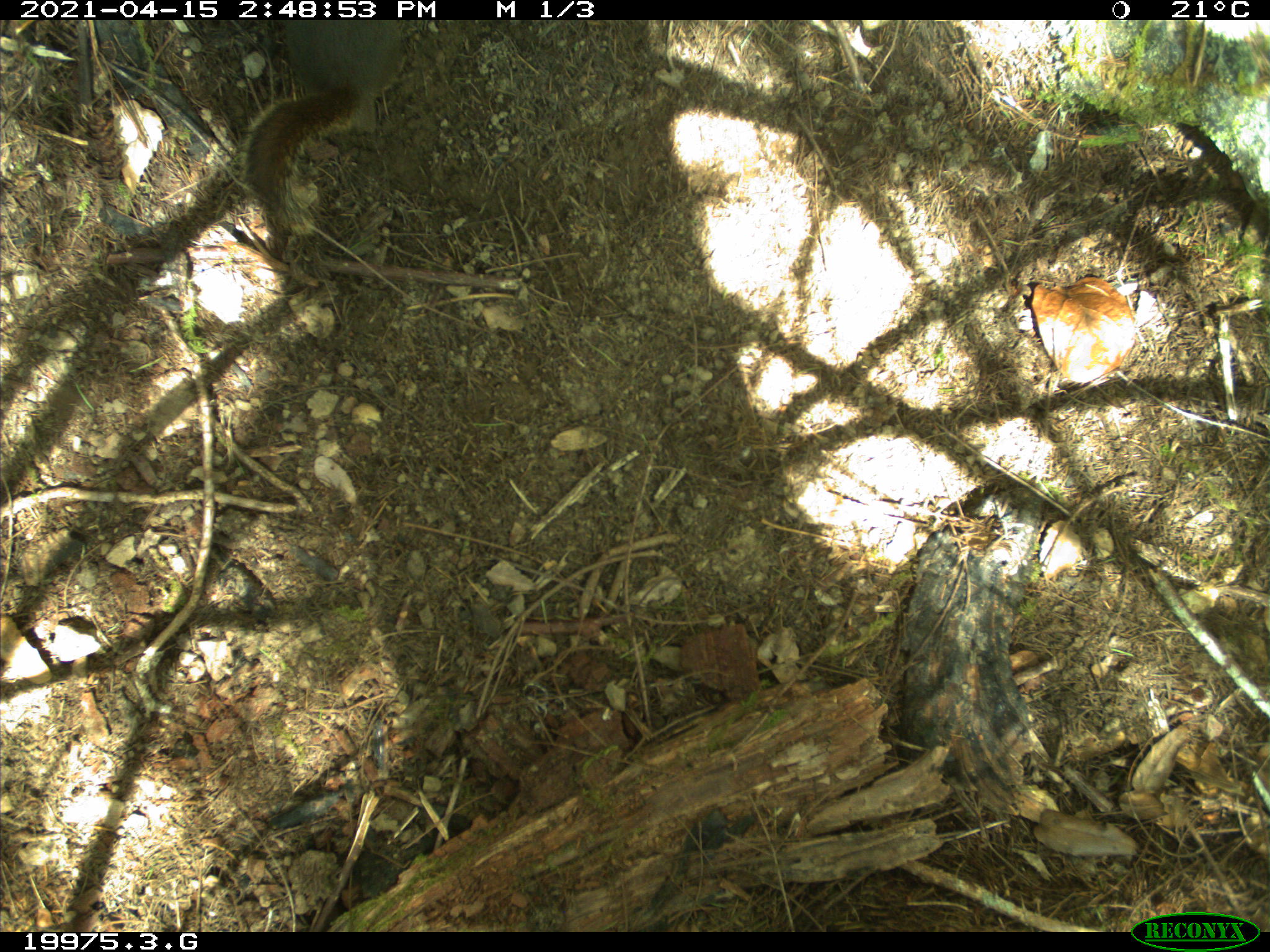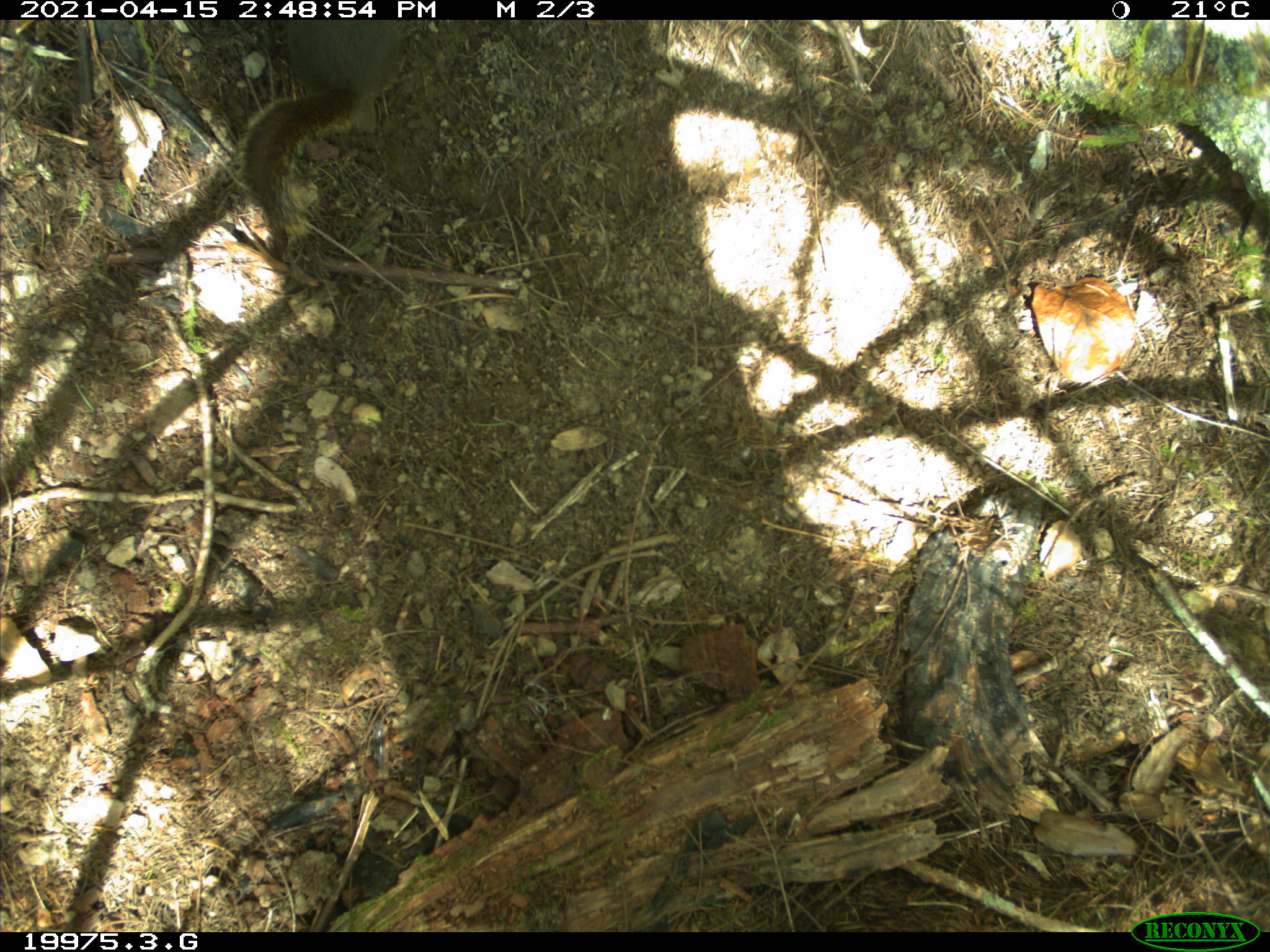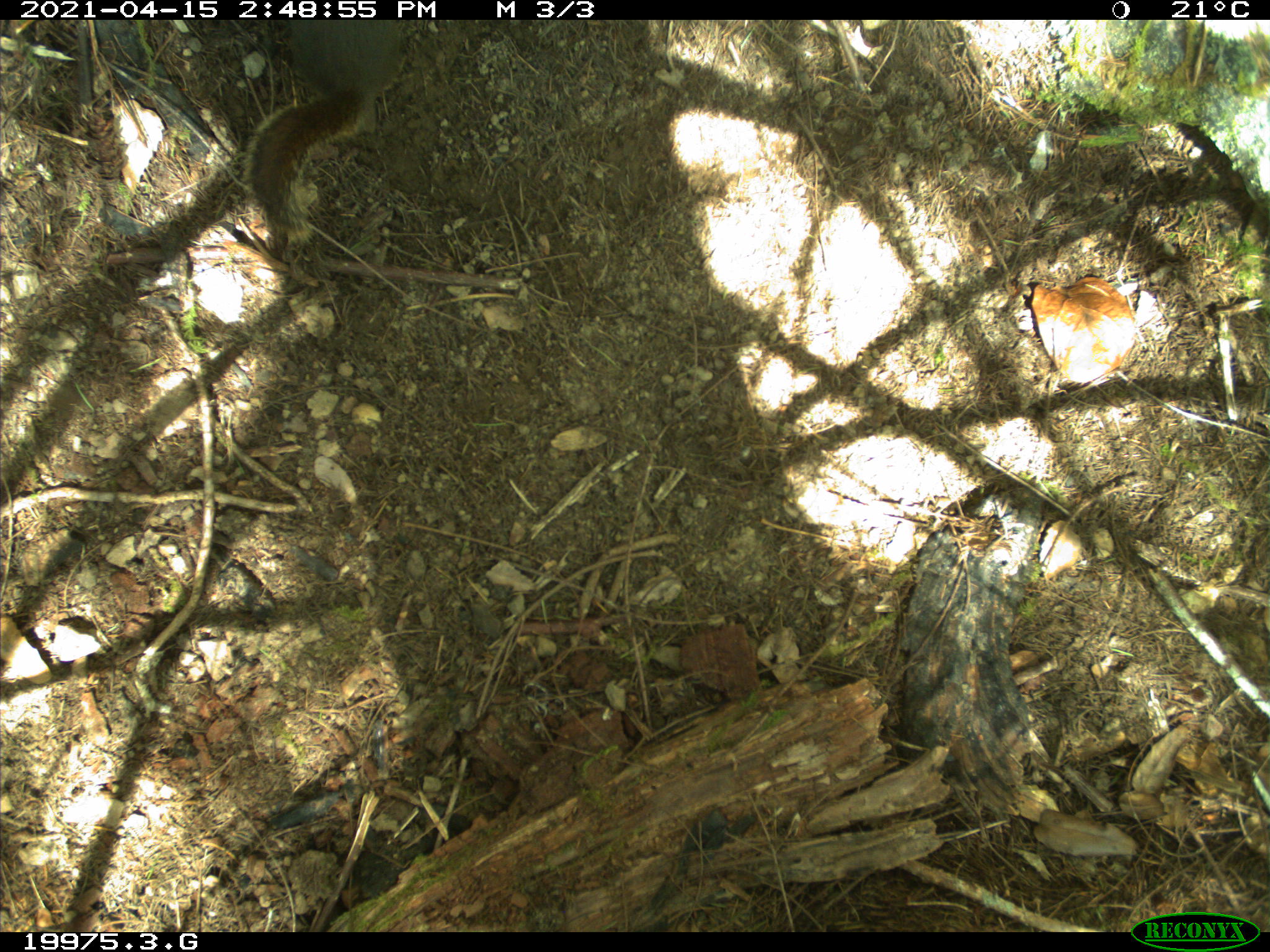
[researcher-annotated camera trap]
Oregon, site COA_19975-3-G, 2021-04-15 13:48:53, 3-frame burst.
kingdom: Animalia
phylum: Chordata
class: Mammalia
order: Rodentia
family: Sciuridae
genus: Tamiasciurus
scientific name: Tamiasciurus douglasii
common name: douglas squirrel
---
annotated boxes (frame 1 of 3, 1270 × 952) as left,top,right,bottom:
douglas squirrel: 233,27,426,248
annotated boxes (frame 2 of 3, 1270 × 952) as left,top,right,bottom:
douglas squirrel: 227,25,427,255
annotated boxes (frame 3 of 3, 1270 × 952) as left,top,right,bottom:
douglas squirrel: 246,26,412,257